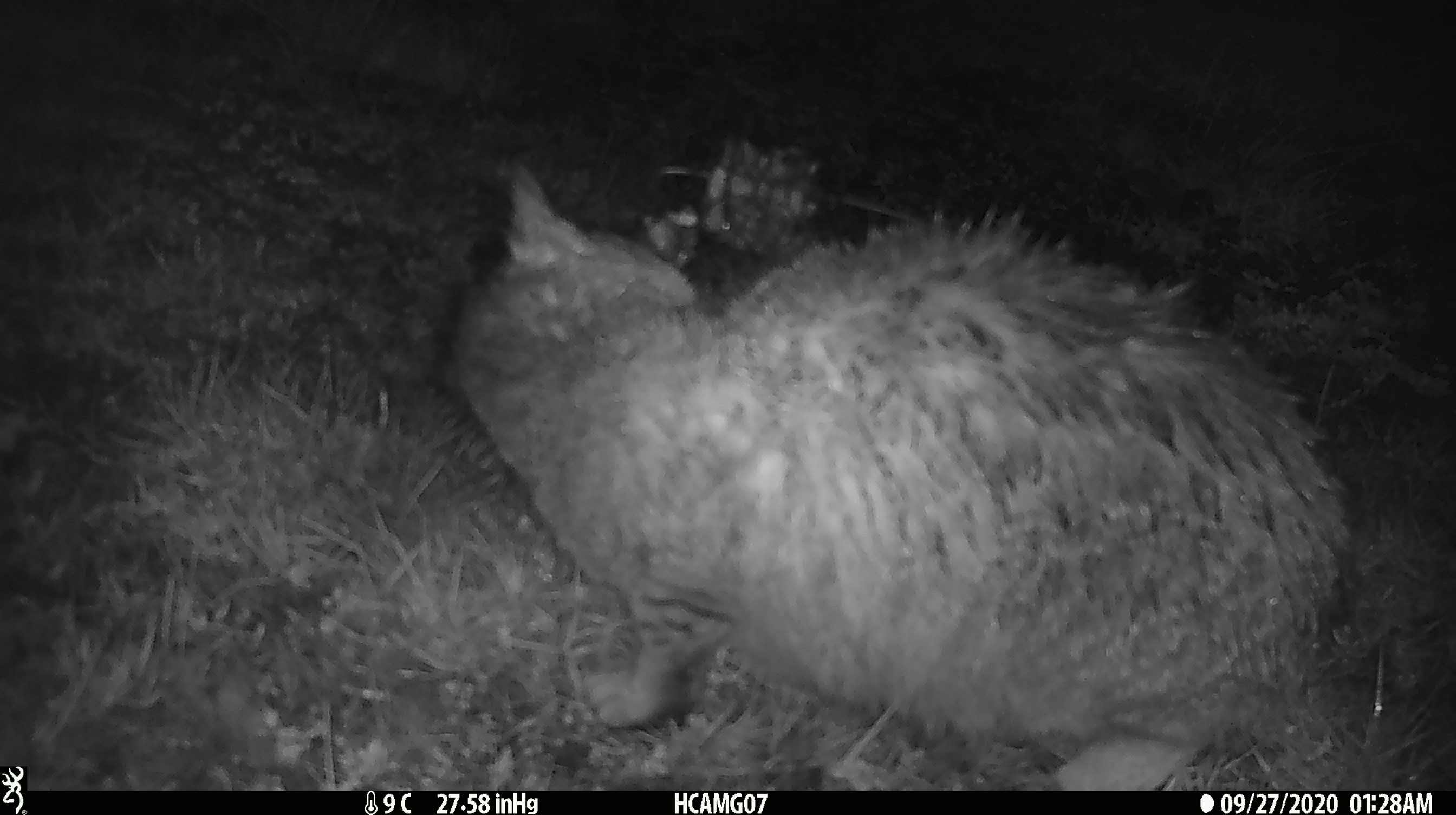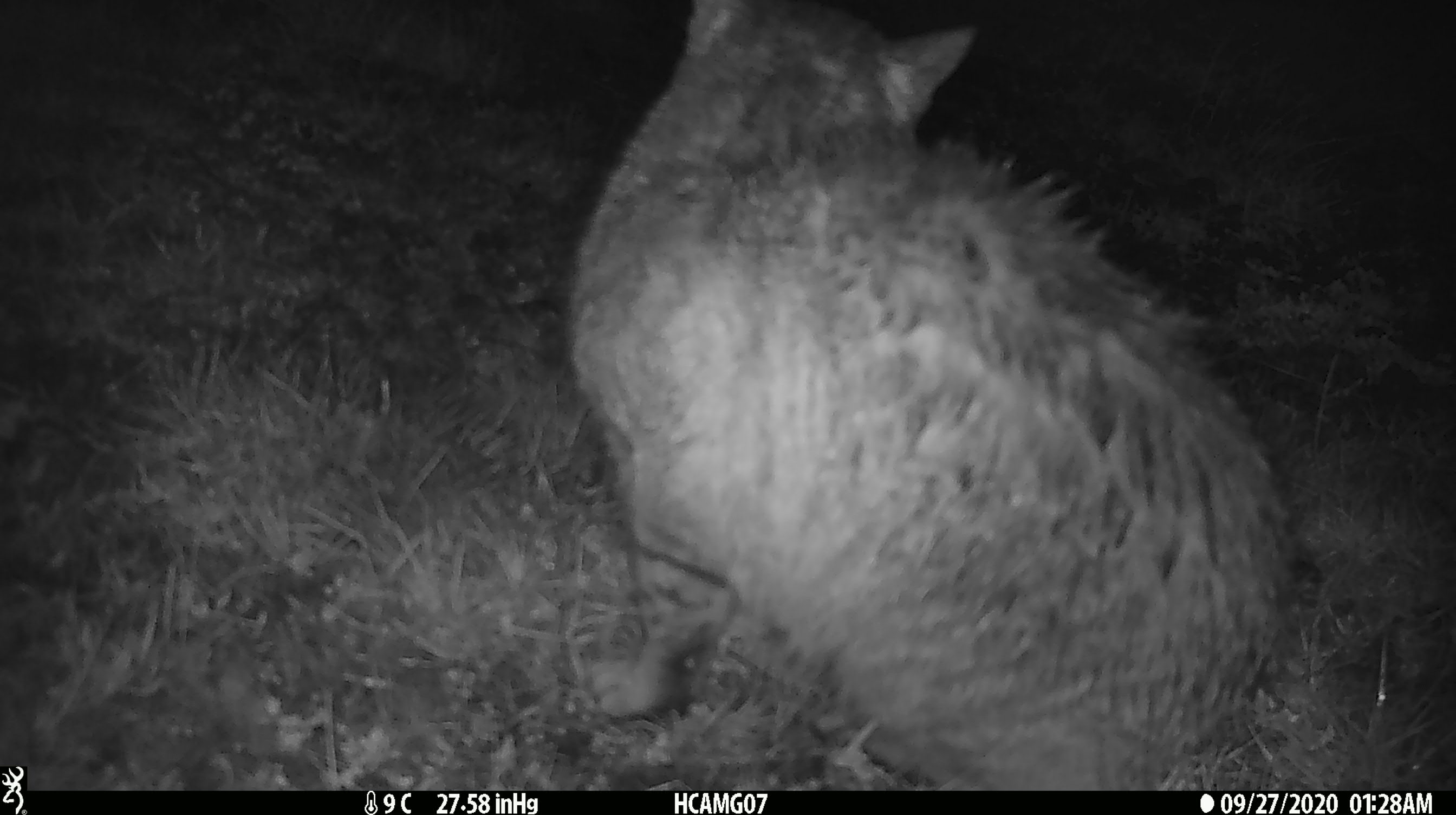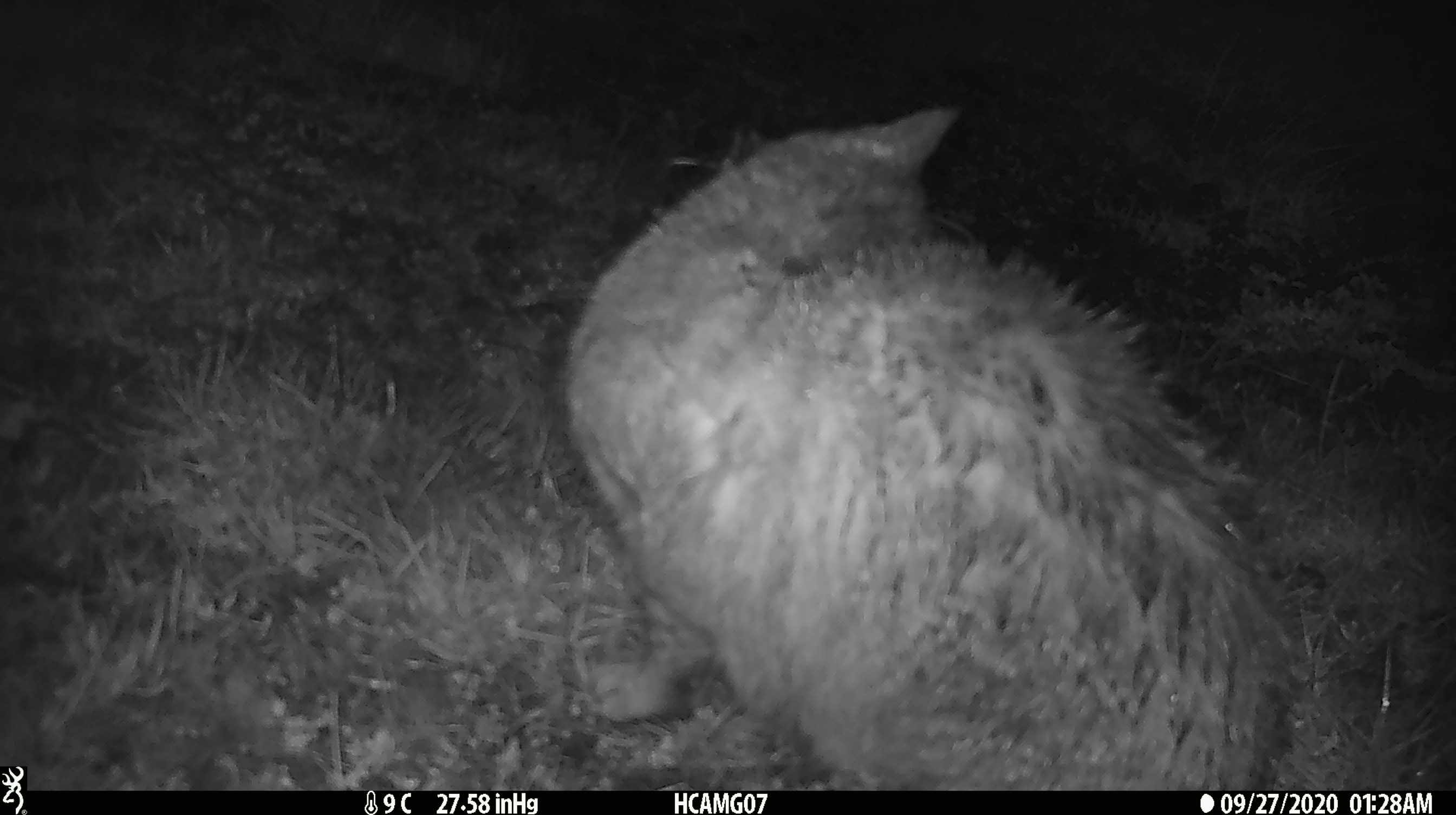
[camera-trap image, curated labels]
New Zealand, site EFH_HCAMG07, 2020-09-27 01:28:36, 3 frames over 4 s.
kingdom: Animalia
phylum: Chordata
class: Mammalia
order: Carnivora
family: Felidae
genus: Felis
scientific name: Felis catus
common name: domestic cat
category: cat